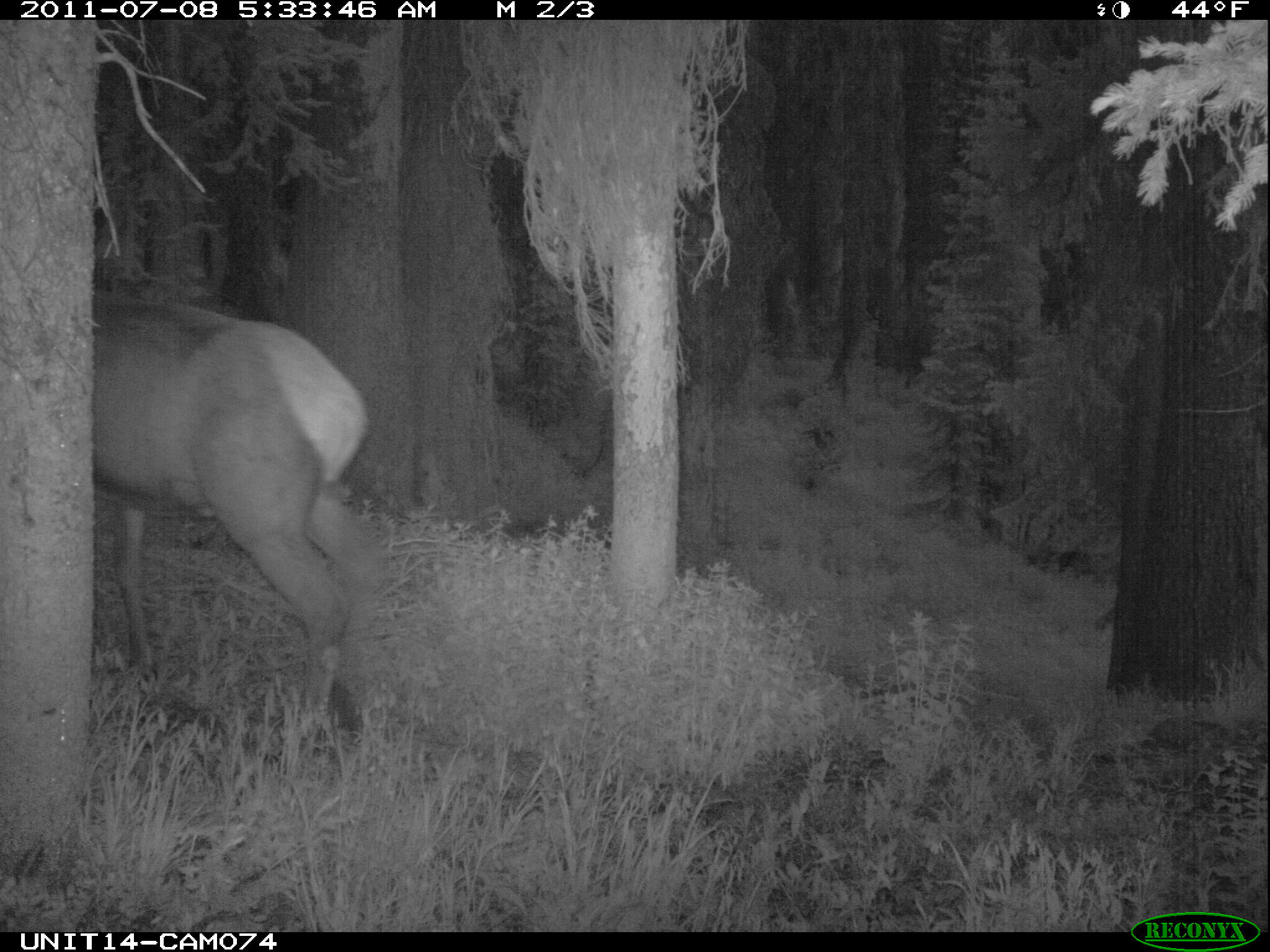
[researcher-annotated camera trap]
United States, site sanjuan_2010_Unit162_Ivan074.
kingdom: Animalia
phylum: Chordata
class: Mammalia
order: Artiodactyla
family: Cervidae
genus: Cervus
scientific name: Cervus elaphus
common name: red deer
Cervus elaphus (red deer).